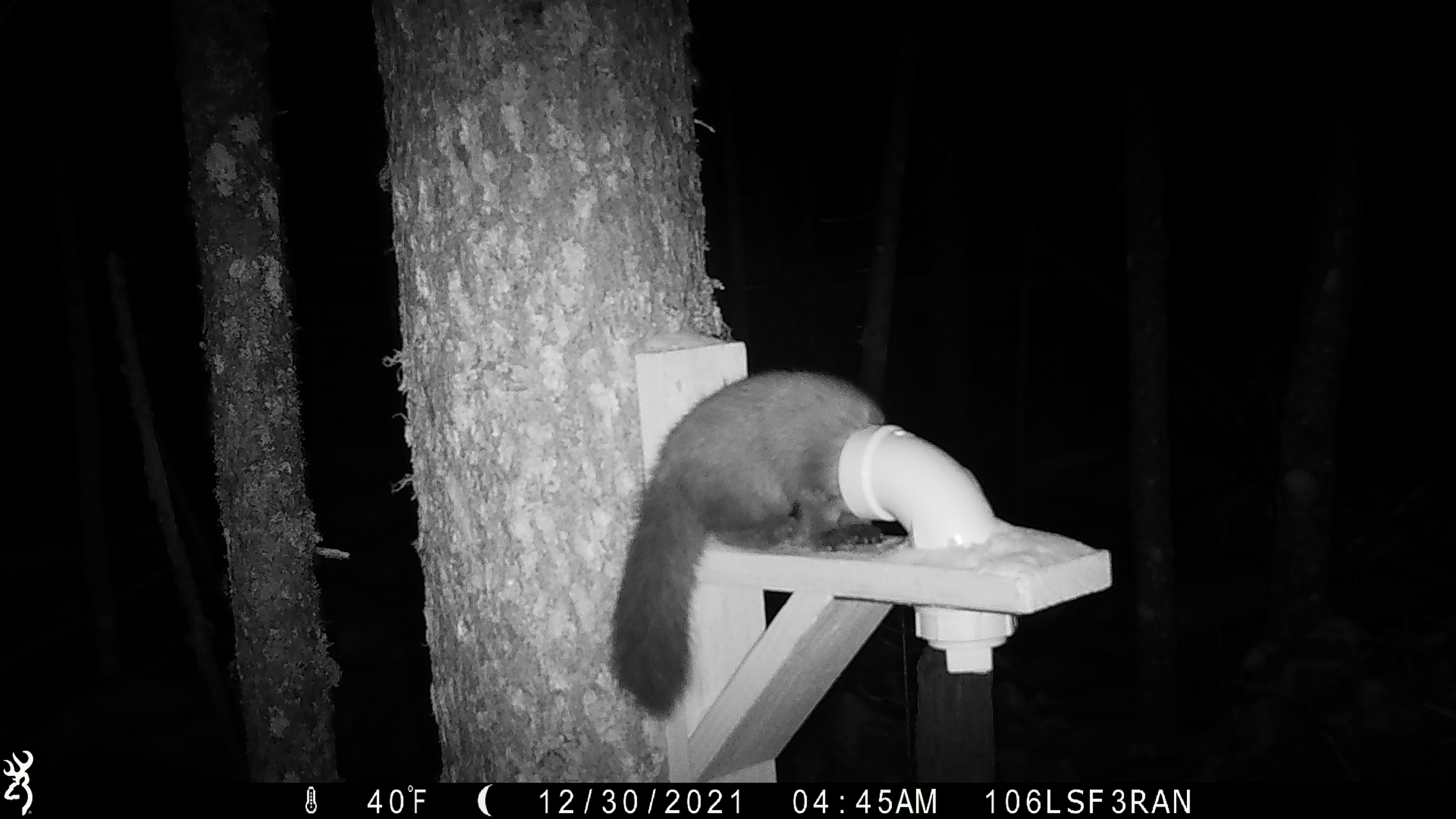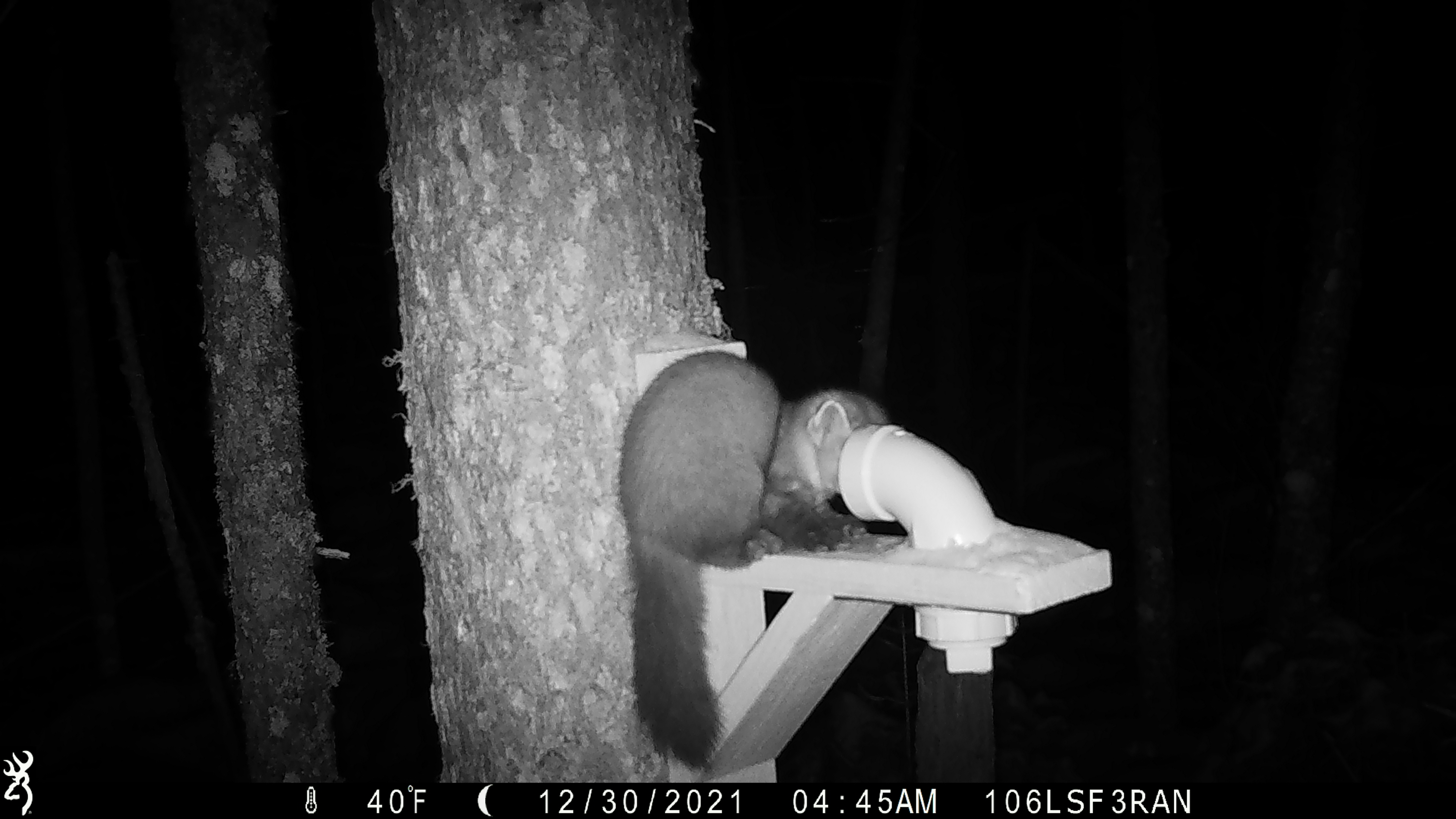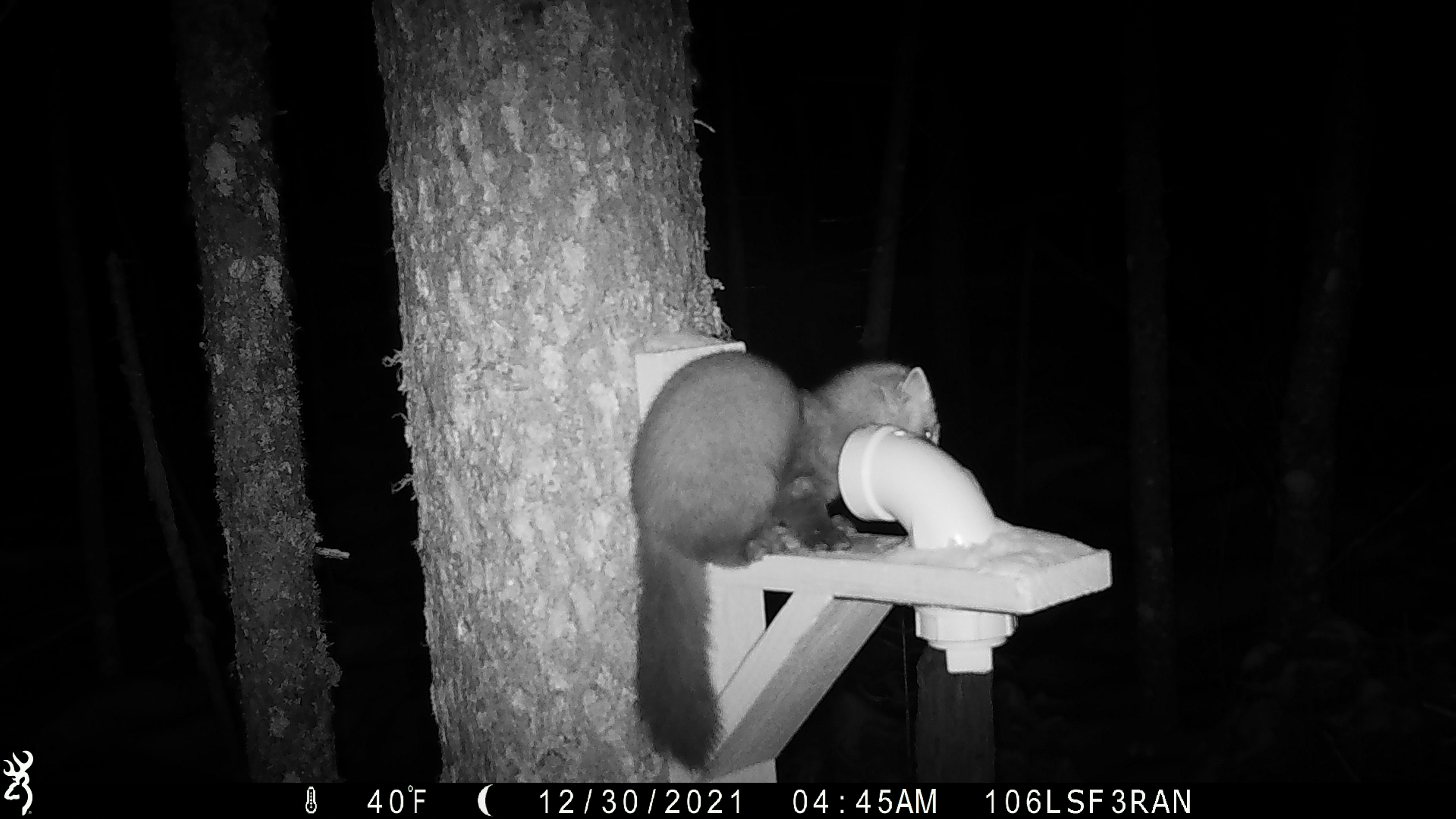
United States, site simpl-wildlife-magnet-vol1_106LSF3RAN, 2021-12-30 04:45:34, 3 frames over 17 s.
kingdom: Animalia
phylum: Chordata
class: Mammalia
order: Carnivora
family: Mustelidae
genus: Martes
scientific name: Martes americana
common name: american marten